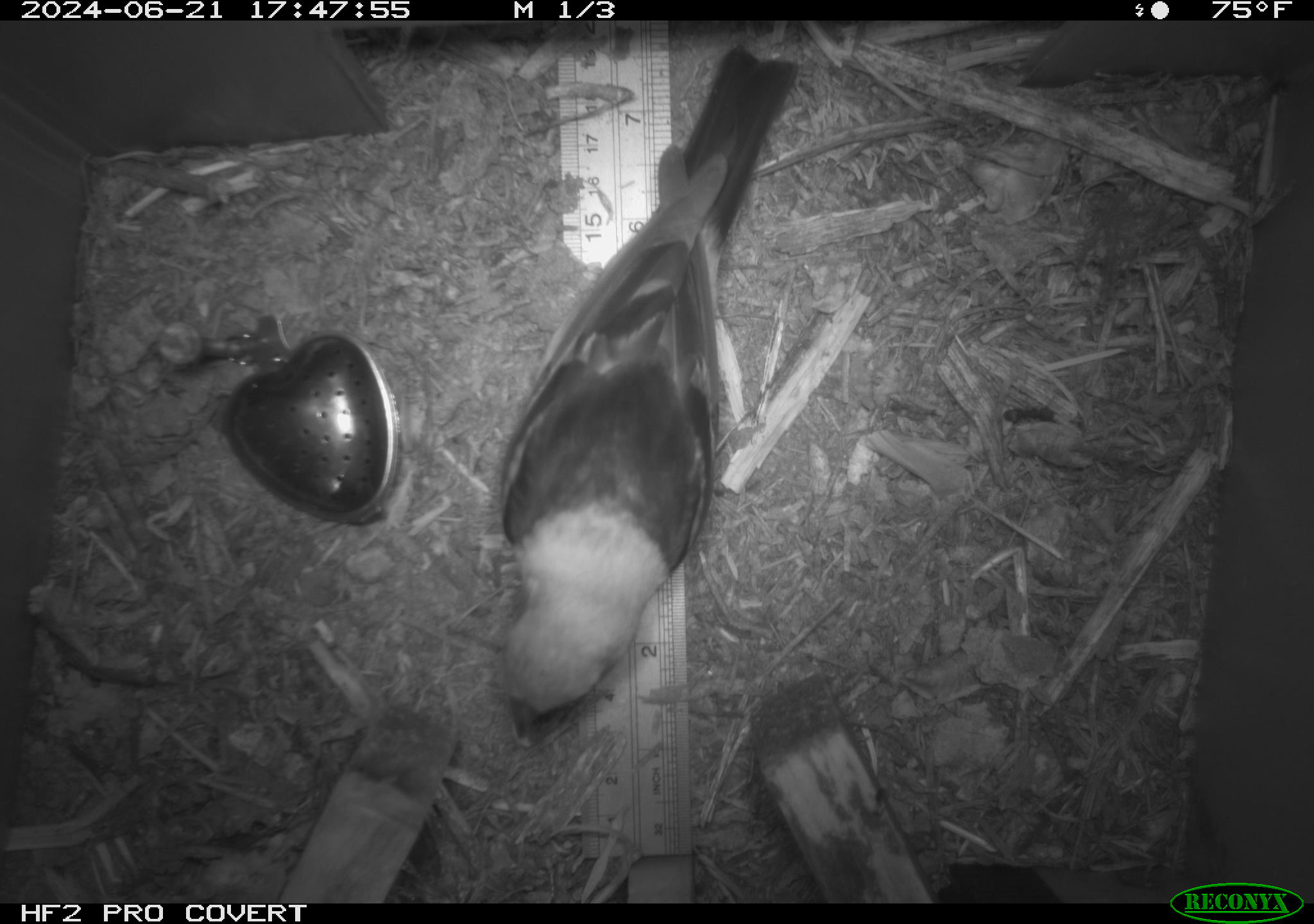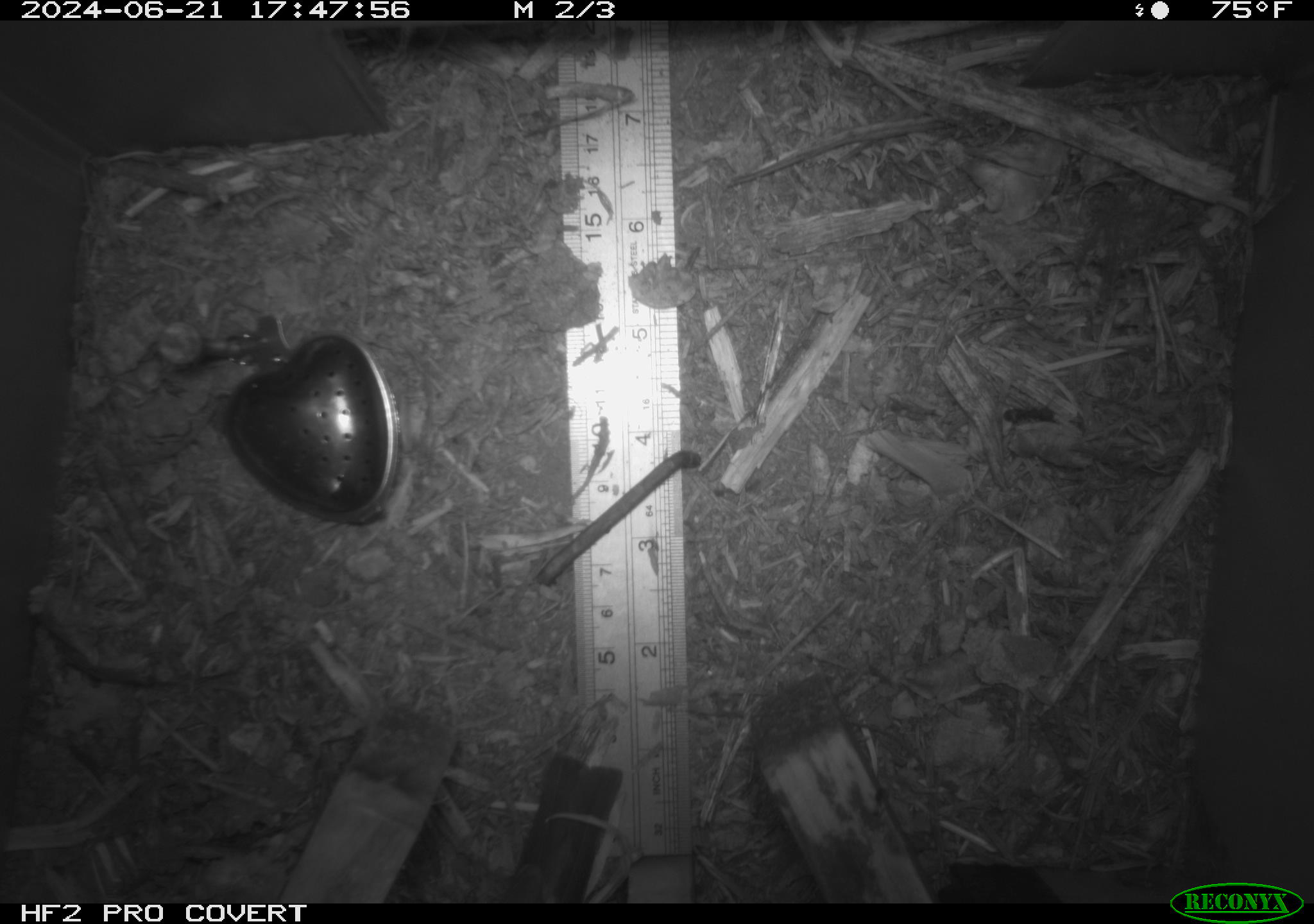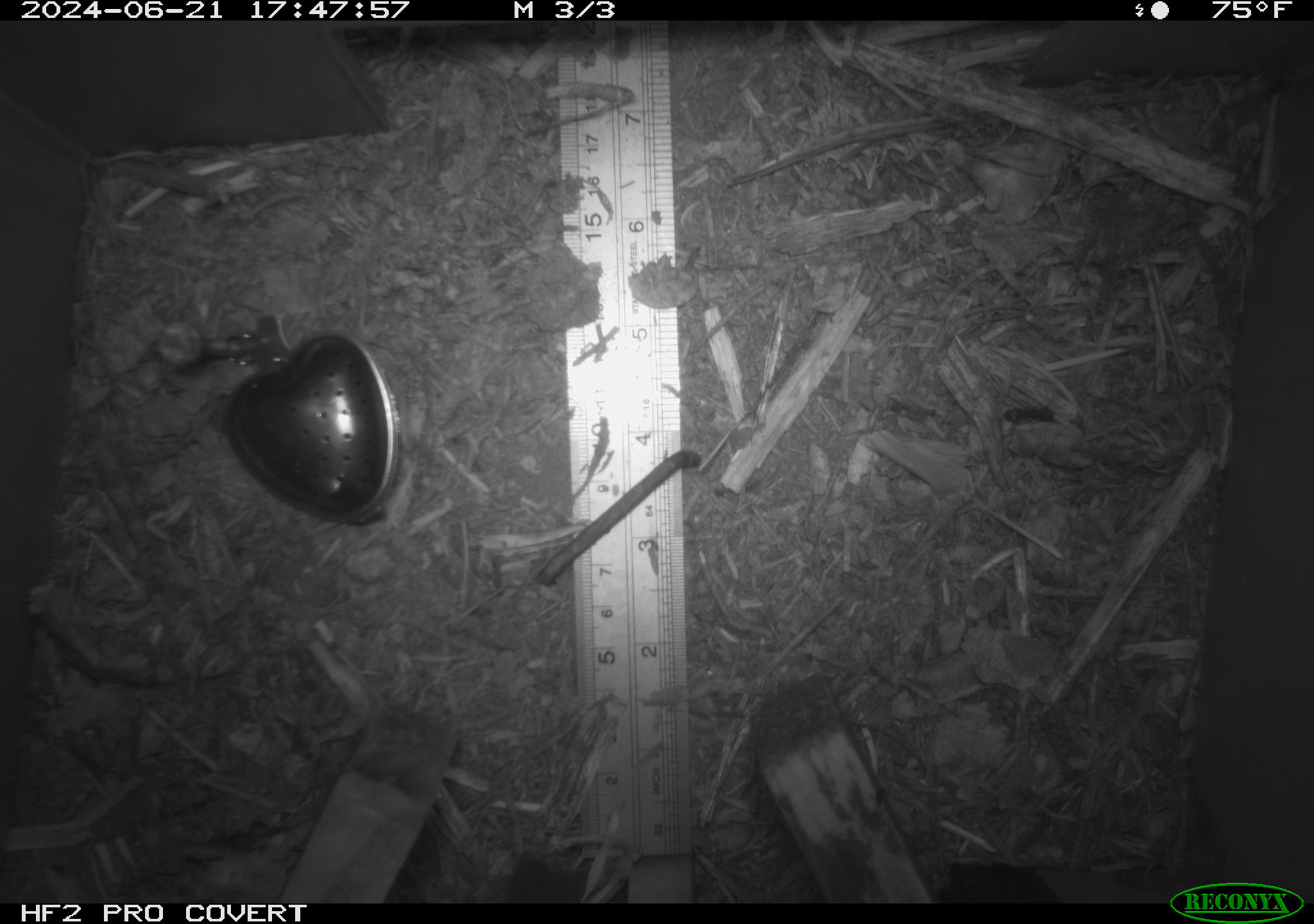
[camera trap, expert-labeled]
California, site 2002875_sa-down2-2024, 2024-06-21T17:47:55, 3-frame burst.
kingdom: Animalia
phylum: Chordata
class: Aves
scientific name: Aves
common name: bird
Bird (Aves).